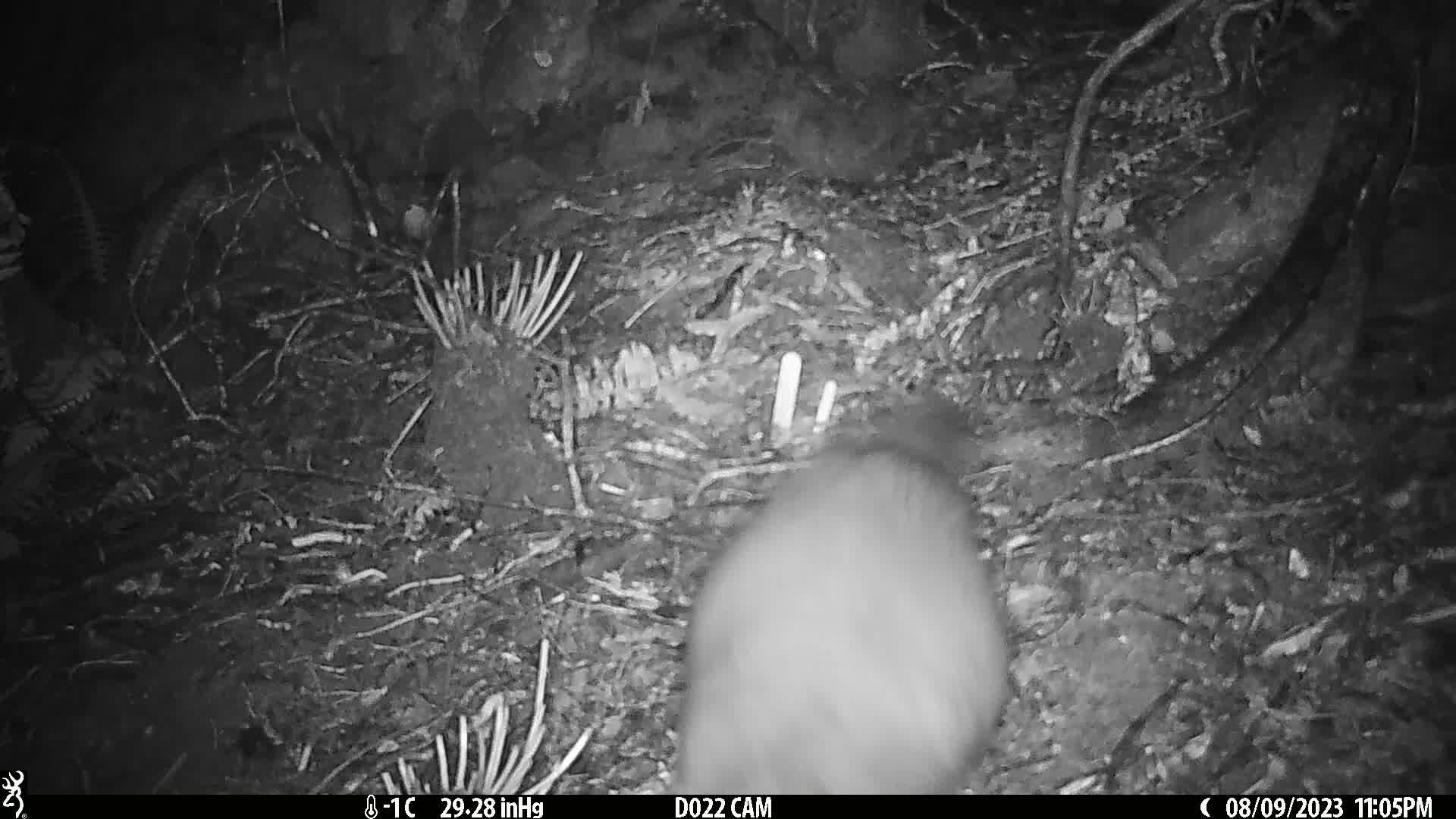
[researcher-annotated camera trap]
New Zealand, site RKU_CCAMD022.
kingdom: Animalia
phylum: Chordata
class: Mammalia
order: Diprotodontia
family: Phalangeridae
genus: Trichosurus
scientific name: Trichosurus vulpecula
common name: common brushtail possum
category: possum